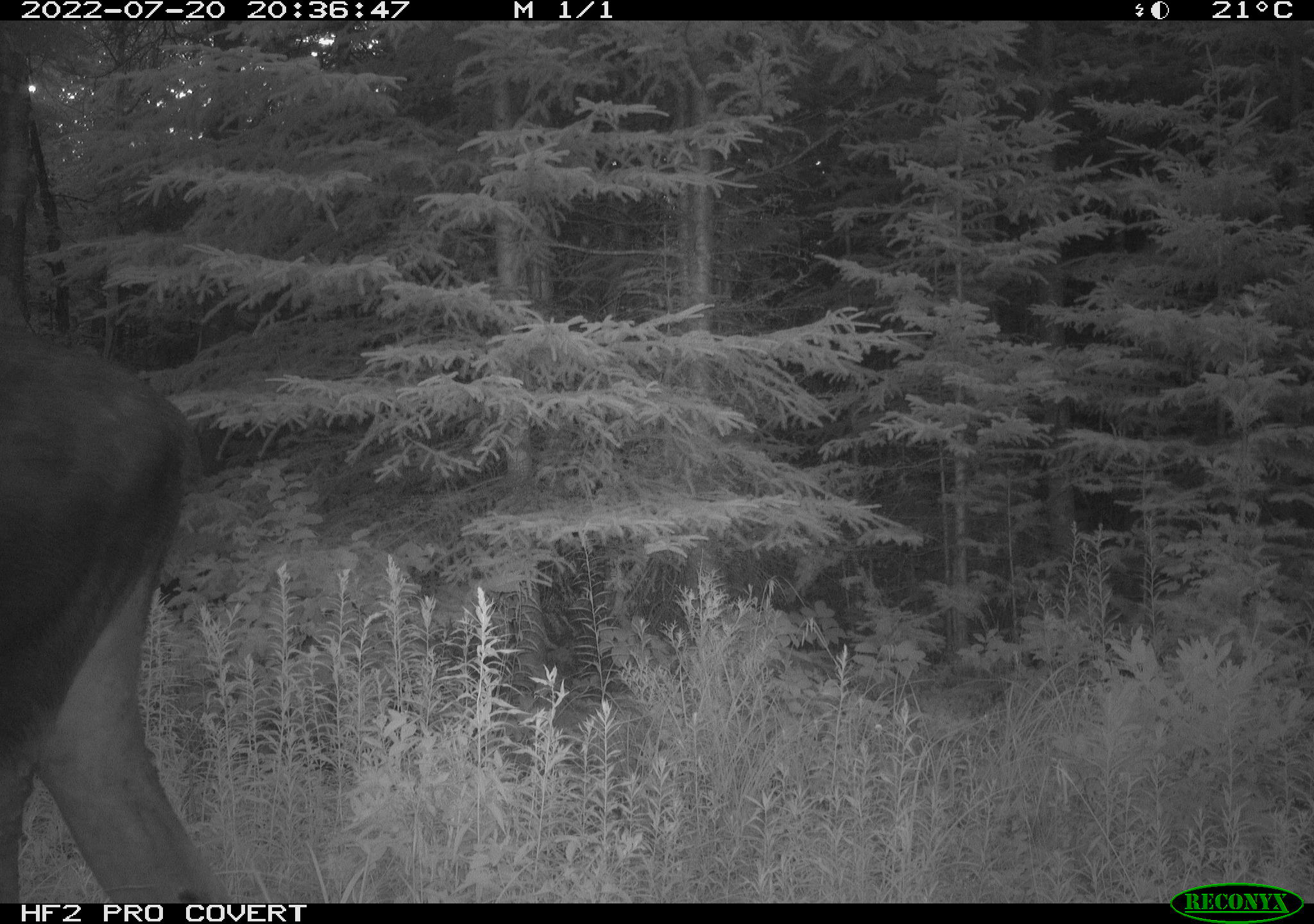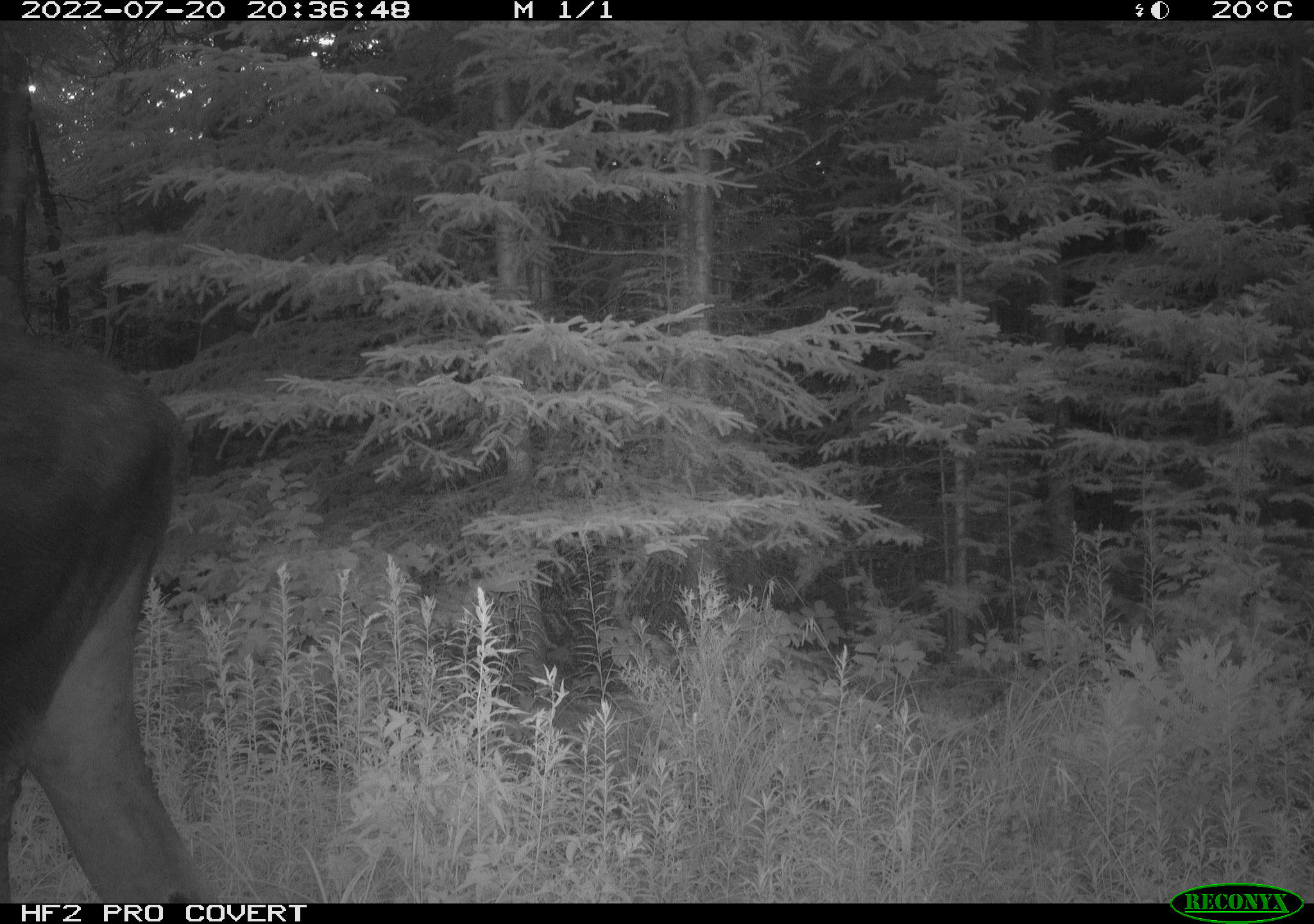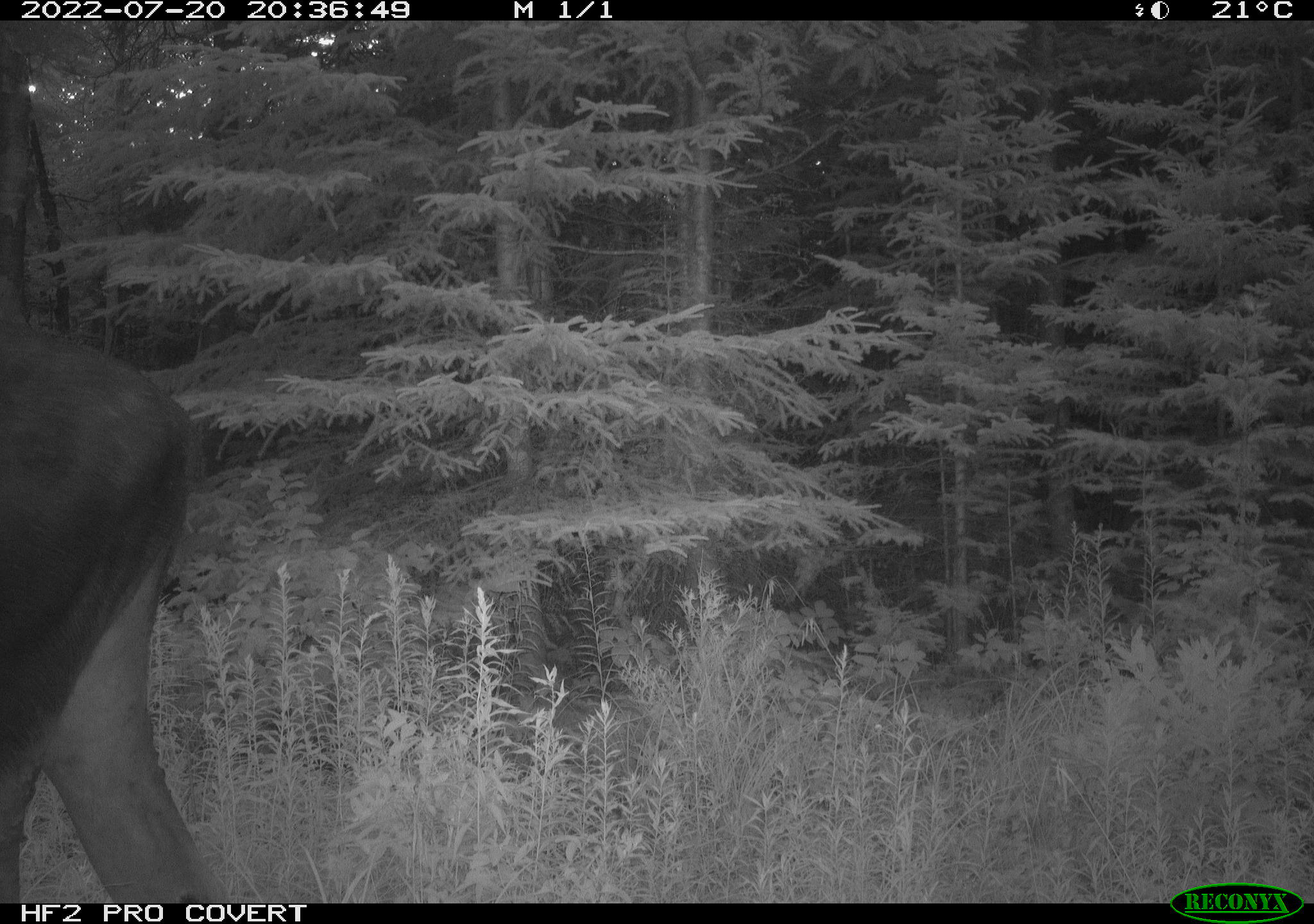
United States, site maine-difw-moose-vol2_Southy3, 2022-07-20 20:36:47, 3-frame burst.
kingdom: Animalia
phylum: Chordata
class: Mammalia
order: Artiodactyla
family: Cervidae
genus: Alces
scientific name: Alces alces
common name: moose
Moose (Alces alces).